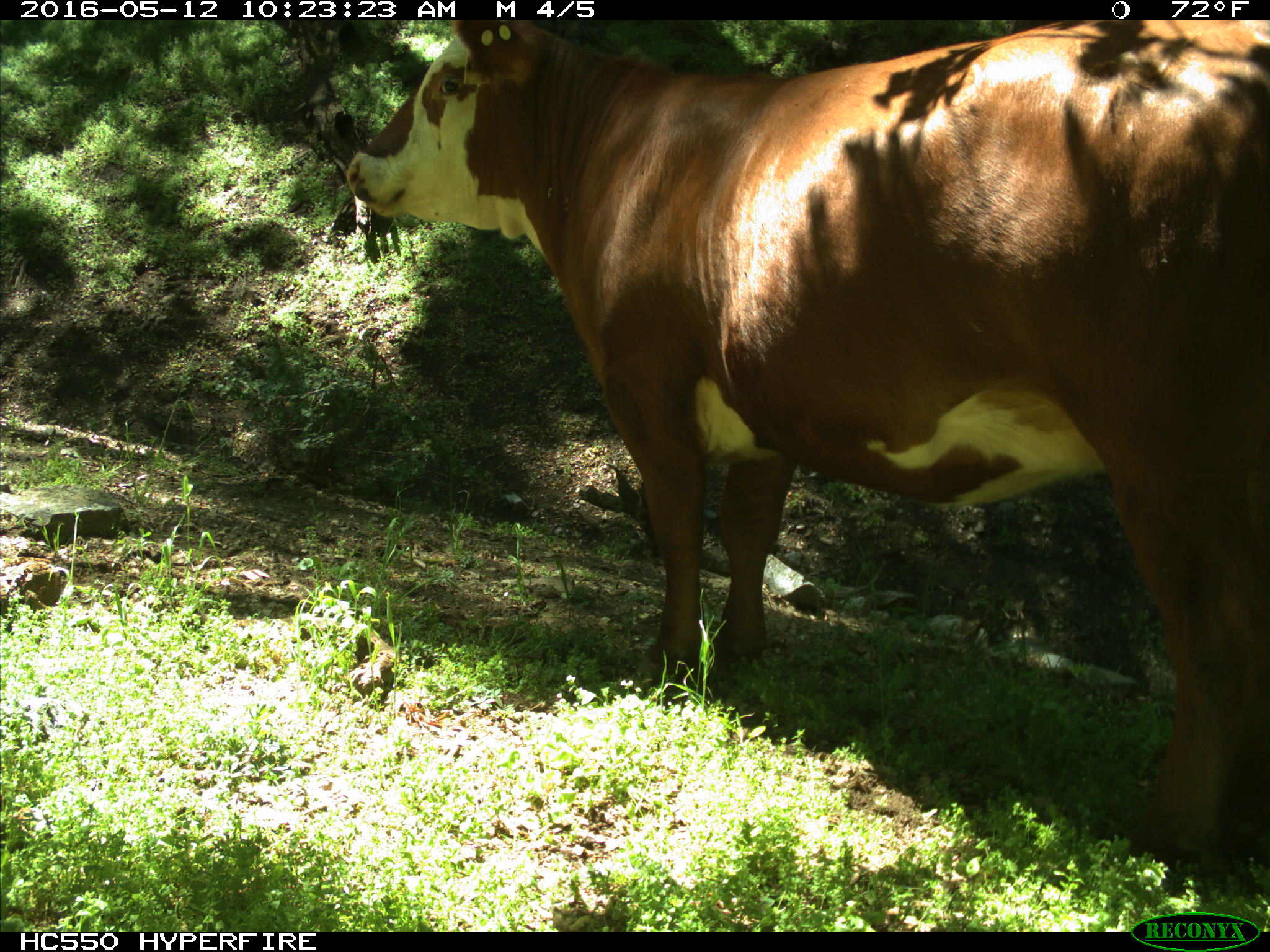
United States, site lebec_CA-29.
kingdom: Animalia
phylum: Chordata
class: Mammalia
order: Artiodactyla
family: Bovidae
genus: Bos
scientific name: Bos taurus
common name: domestic cow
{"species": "Bos taurus (domestic cow)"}